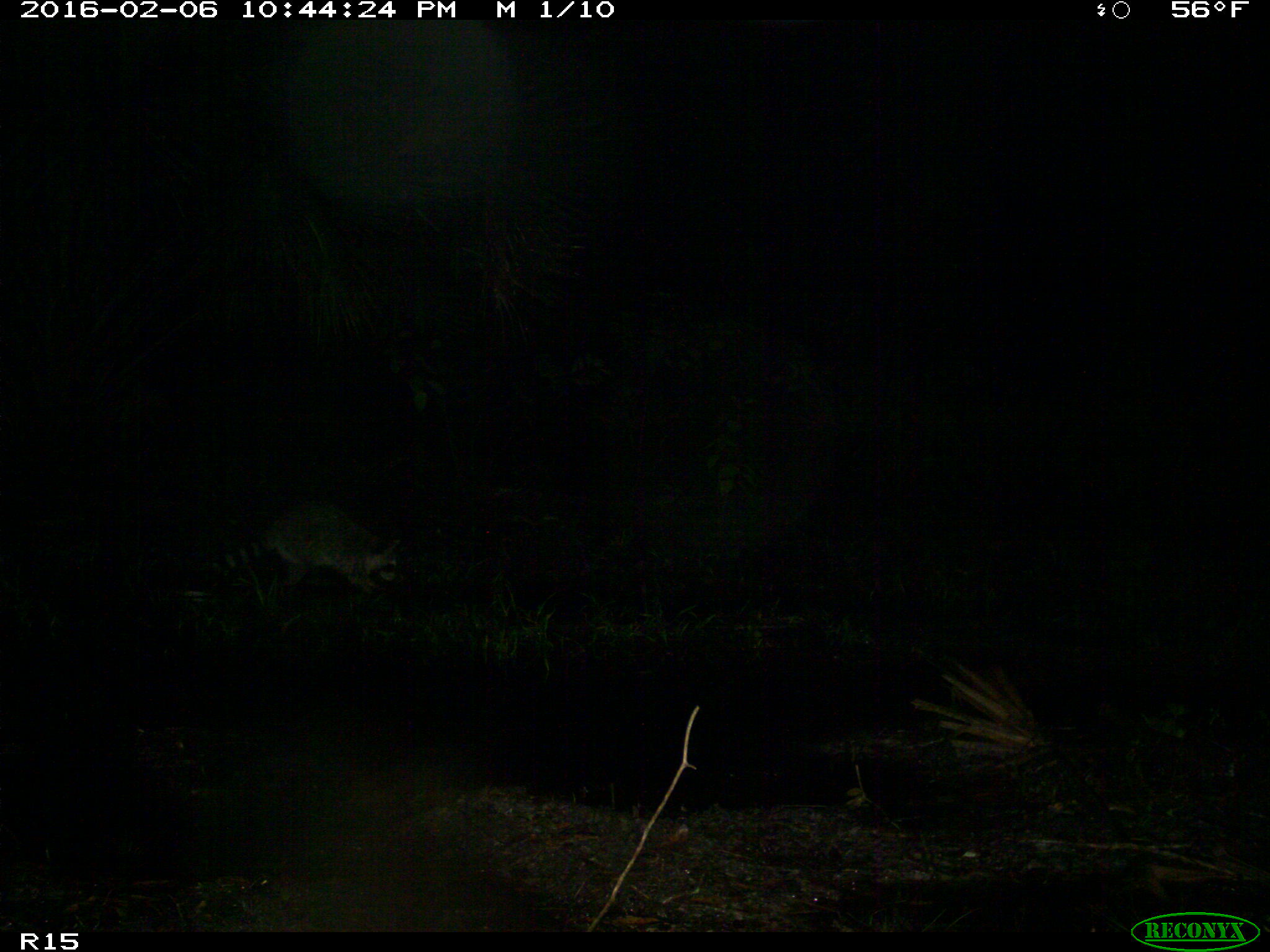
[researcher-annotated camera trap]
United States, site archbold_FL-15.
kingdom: Animalia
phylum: Chordata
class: Mammalia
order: Carnivora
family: Procyonidae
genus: Procyon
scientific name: Procyon lotor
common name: common raccoon